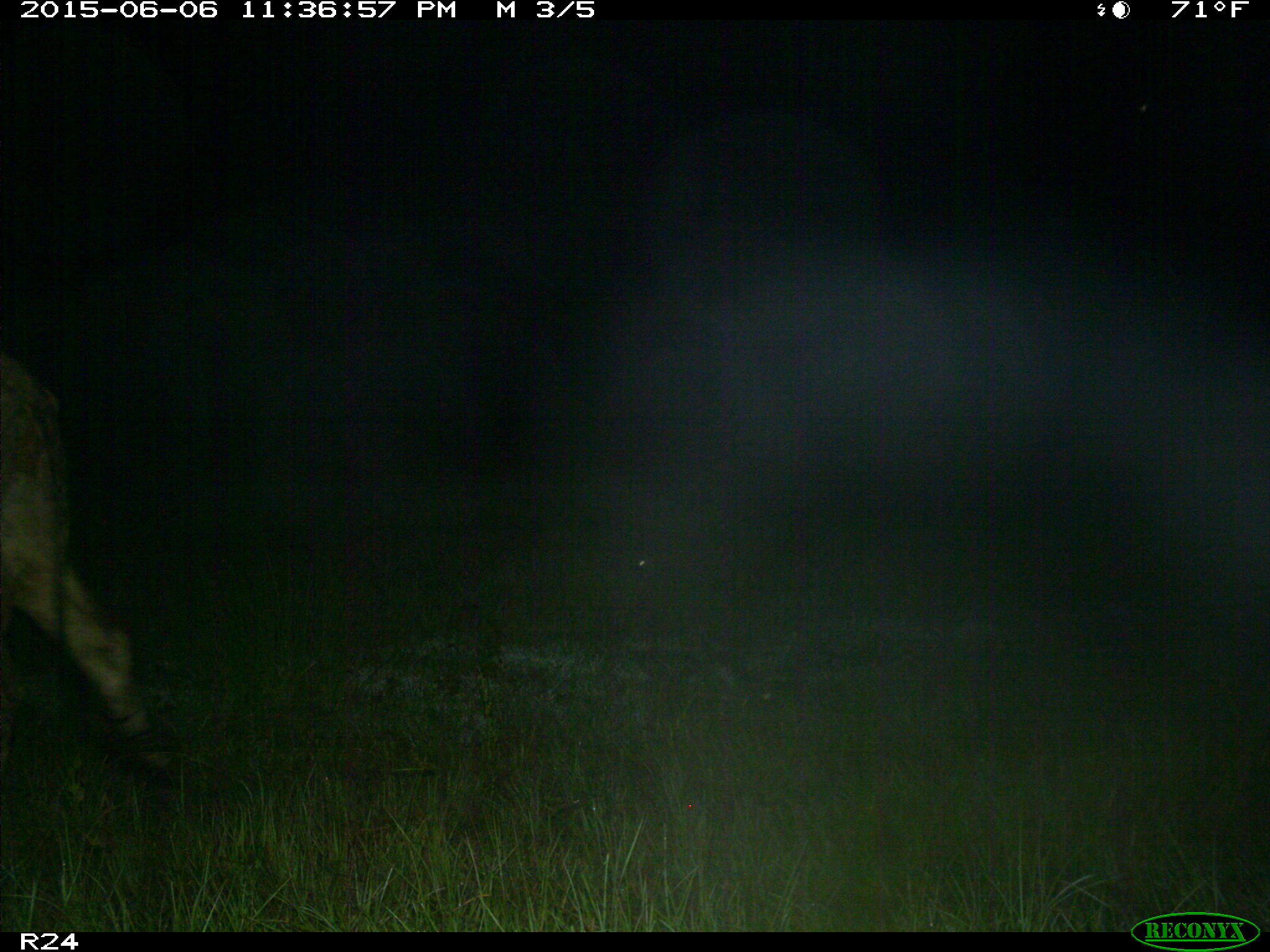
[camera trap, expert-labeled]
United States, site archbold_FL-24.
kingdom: Animalia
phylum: Chordata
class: Mammalia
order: Artiodactyla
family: Bovidae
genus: Bos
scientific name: Bos taurus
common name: domestic cow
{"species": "Bos taurus (domestic cow)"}